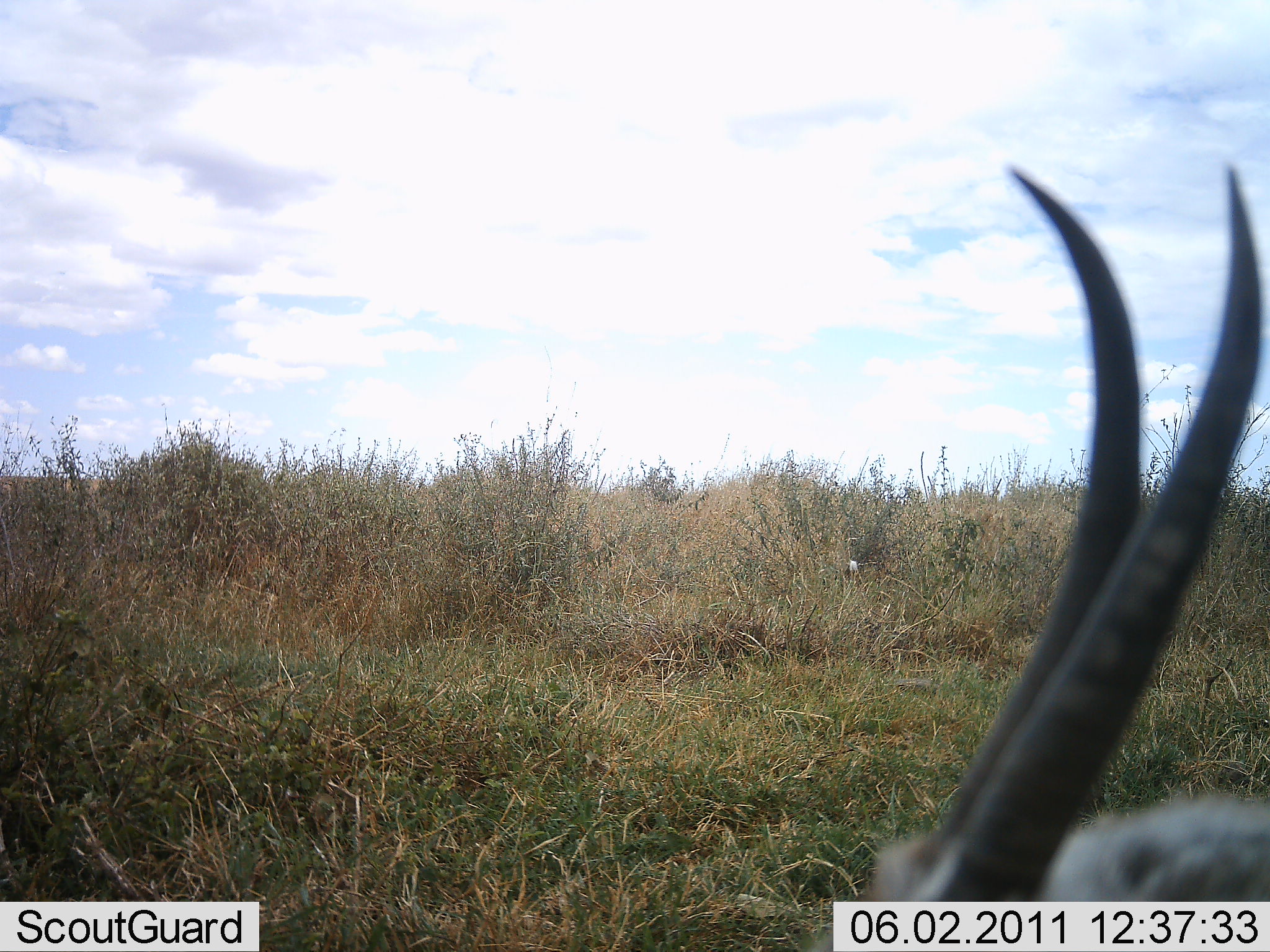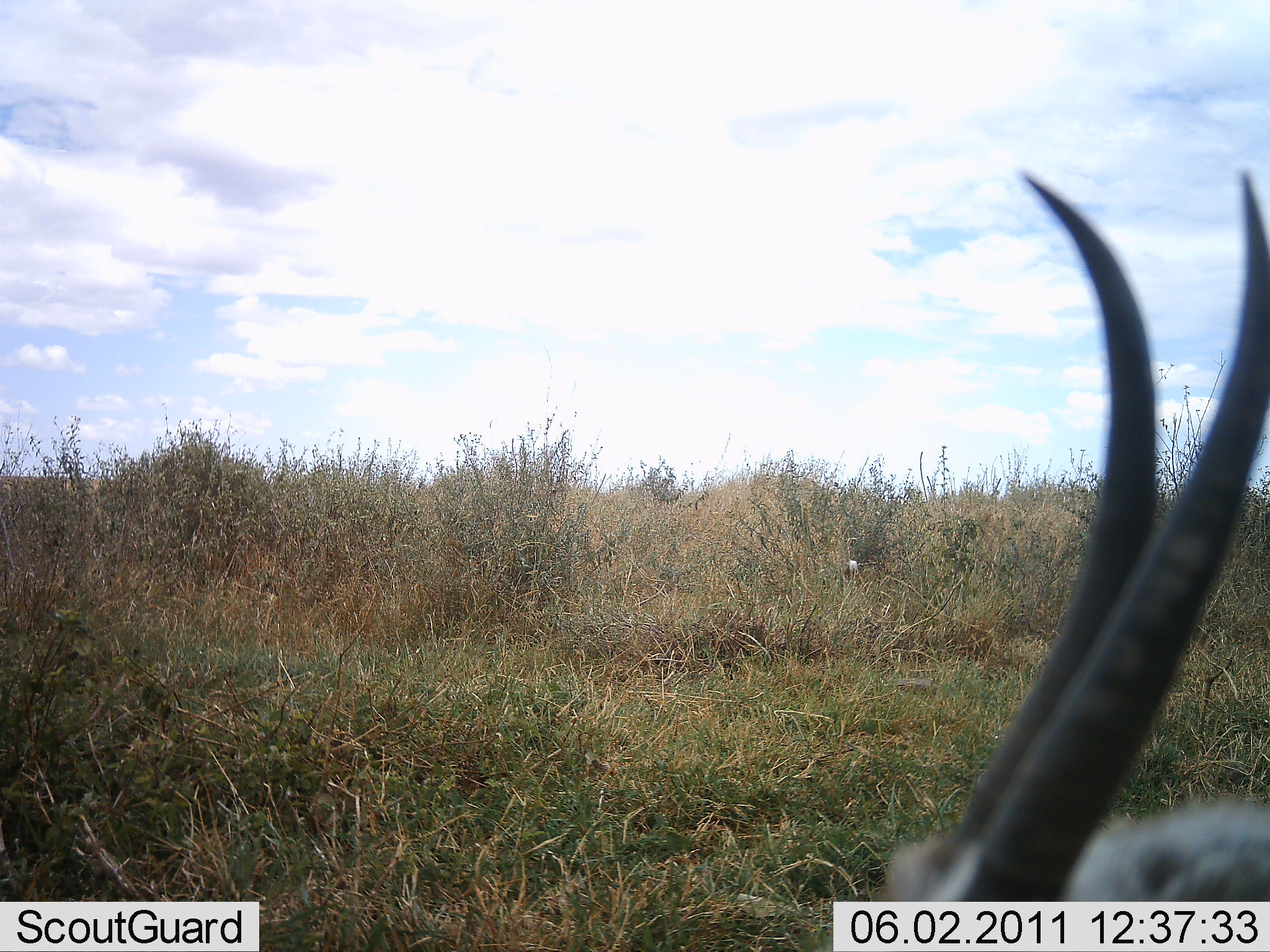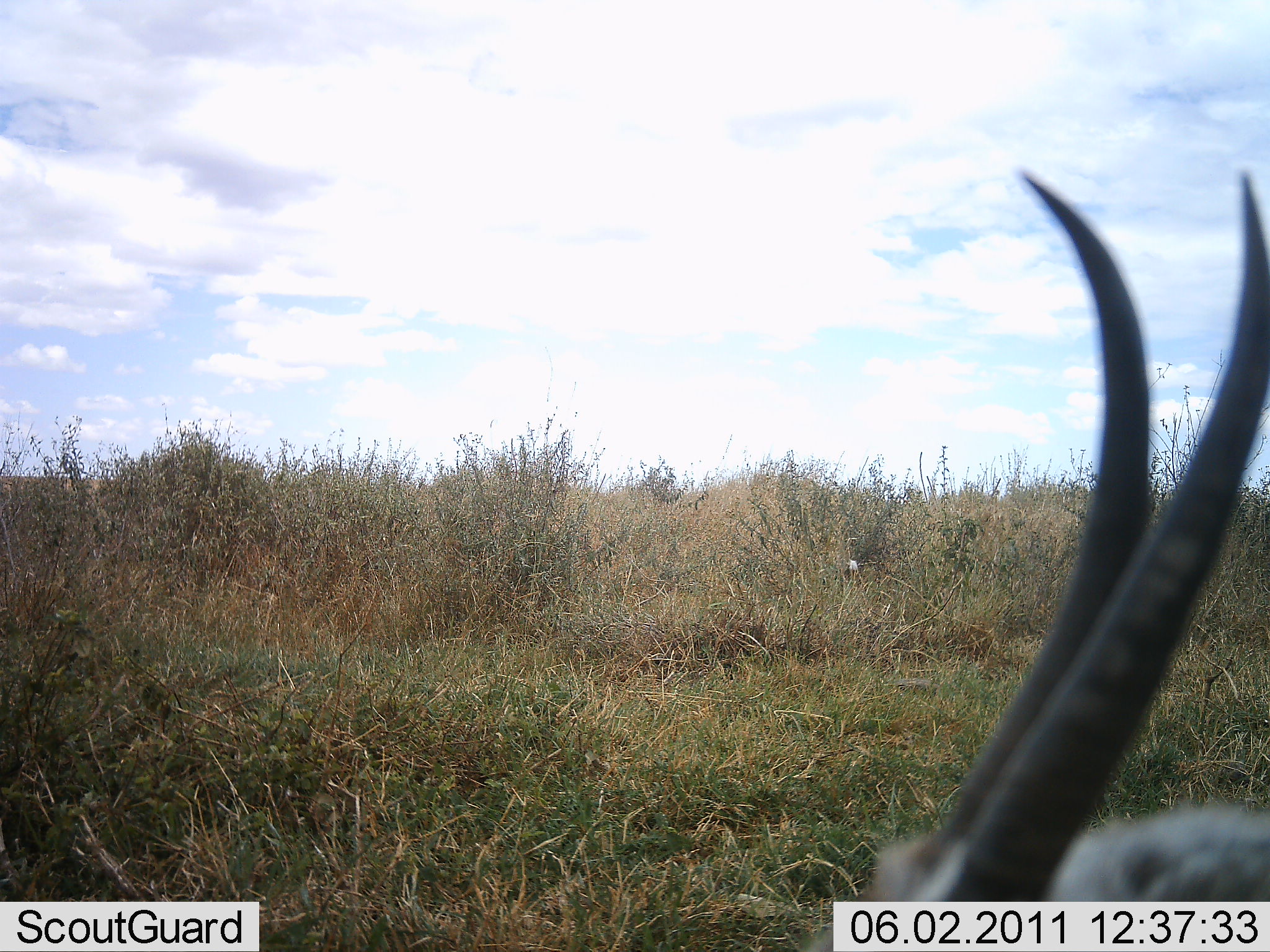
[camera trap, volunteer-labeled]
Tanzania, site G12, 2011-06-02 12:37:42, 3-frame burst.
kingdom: Animalia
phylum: Chordata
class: Mammalia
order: Artiodactyla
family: Bovidae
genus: Nanger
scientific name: Nanger granti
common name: grant's gazelle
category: gazellegrants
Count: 1.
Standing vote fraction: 57%.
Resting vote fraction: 43%.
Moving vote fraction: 0%.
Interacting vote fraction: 0%.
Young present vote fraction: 0%.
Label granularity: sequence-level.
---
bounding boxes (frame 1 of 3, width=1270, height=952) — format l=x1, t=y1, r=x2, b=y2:
animal: l=812, t=166, r=1270, b=952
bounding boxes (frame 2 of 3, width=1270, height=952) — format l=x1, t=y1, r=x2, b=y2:
animal: l=1024, t=163, r=1270, b=705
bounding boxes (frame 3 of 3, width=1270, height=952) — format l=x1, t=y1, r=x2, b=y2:
animal: l=799, t=166, r=1270, b=952